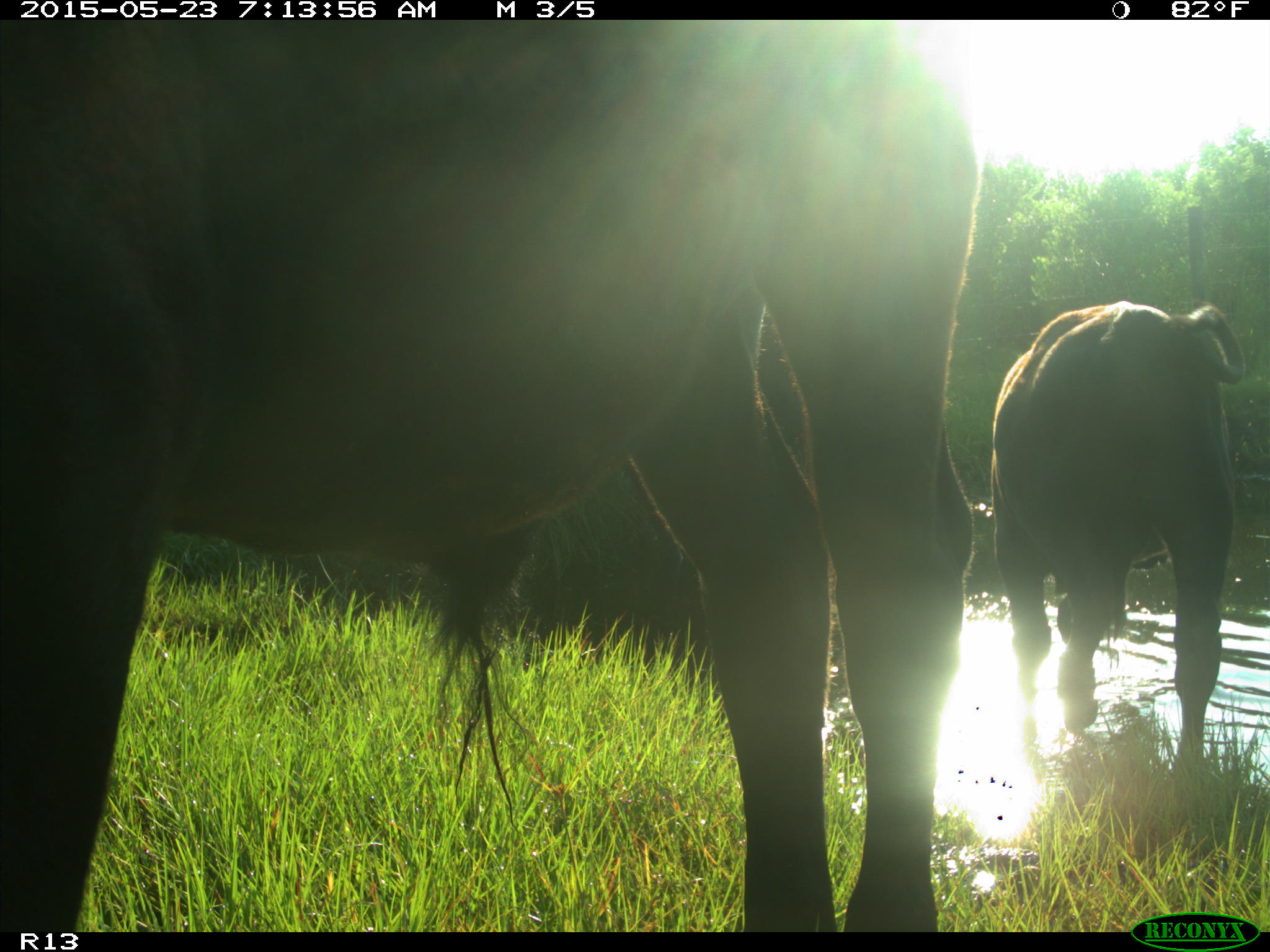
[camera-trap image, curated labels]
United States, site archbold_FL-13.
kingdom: Animalia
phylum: Chordata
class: Mammalia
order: Artiodactyla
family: Bovidae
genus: Bos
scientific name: Bos taurus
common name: domestic cow